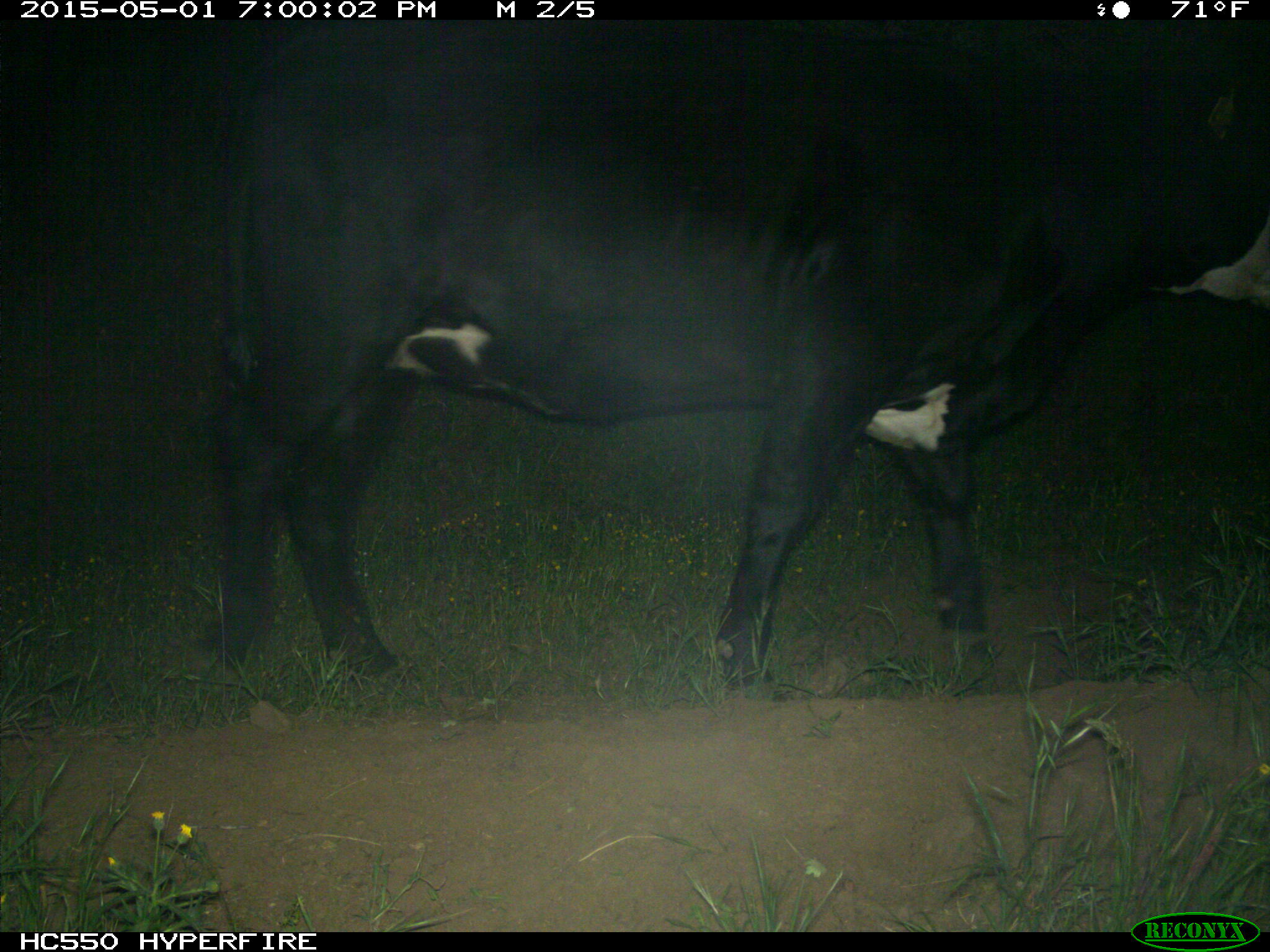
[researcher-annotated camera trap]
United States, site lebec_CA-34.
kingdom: Animalia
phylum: Chordata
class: Mammalia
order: Artiodactyla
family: Bovidae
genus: Bos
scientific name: Bos taurus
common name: domestic cow